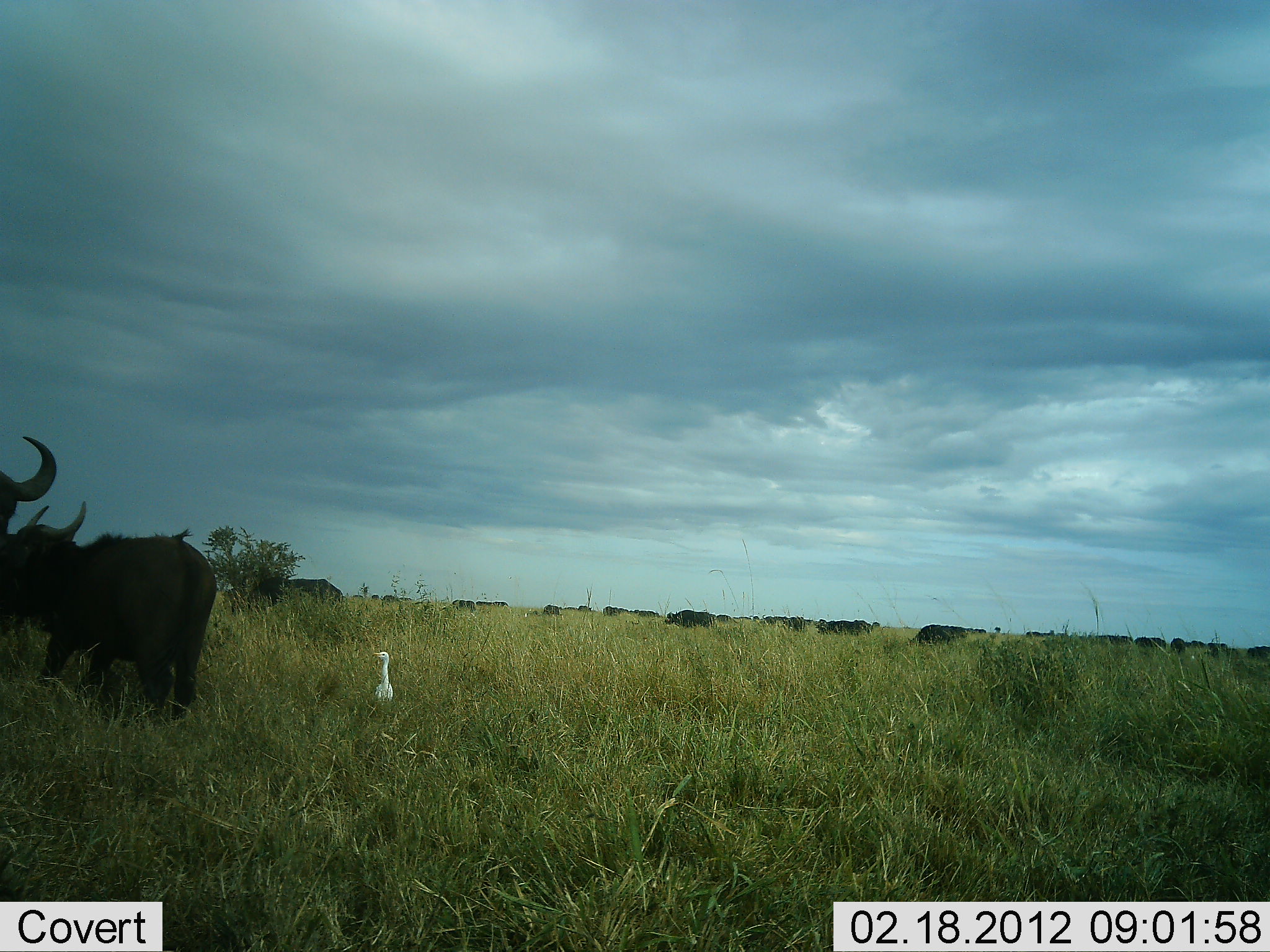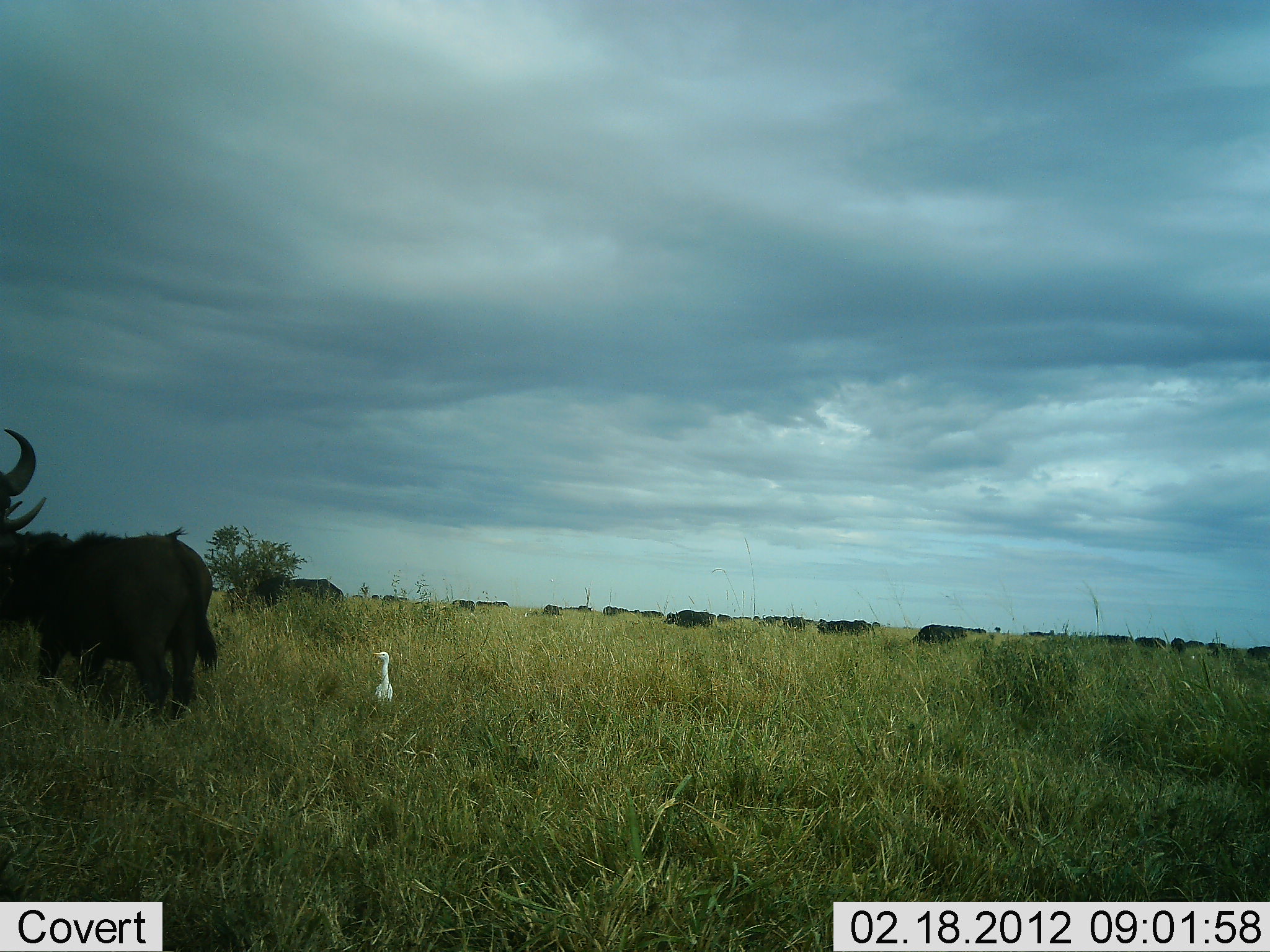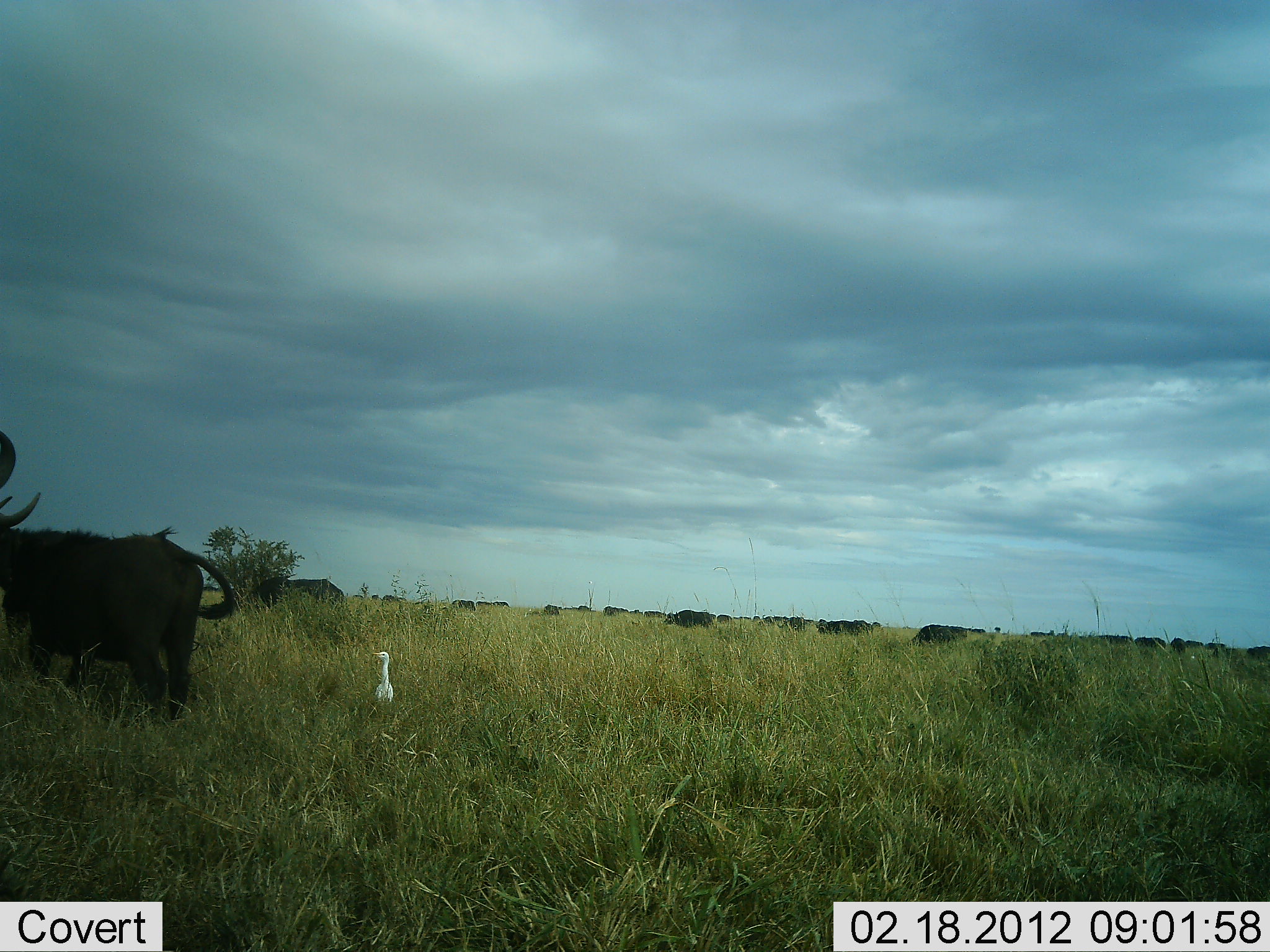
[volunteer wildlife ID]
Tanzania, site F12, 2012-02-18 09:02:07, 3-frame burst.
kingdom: Animalia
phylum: Chordata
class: Mammalia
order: Artiodactyla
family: Bovidae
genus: Syncerus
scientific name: Syncerus caffer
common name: cape buffalo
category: buffalo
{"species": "buffalo (cape buffalo) (Syncerus caffer)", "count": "11-50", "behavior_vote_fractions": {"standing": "62%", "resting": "0%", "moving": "8%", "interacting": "0%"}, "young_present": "8%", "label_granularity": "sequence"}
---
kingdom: Animalia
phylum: Chordata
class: Aves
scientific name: Aves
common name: bird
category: otherbird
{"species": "otherbird (bird) (Aves)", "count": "1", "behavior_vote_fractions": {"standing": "100%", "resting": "0%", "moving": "0%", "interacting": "0%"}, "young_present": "0%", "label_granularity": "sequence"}